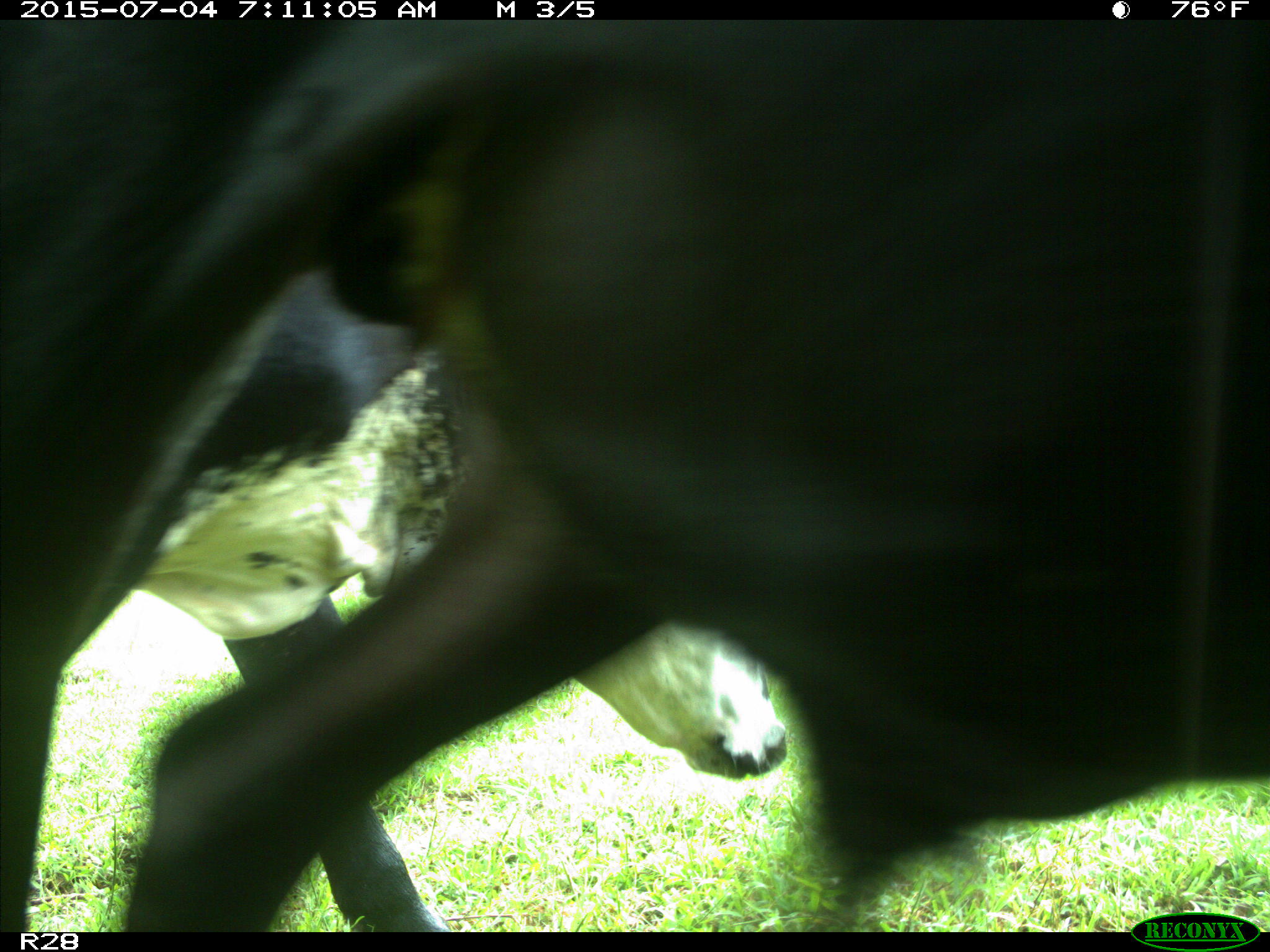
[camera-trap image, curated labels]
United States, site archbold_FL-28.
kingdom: Animalia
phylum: Chordata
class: Mammalia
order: Artiodactyla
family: Bovidae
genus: Bos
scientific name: Bos taurus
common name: domestic cow